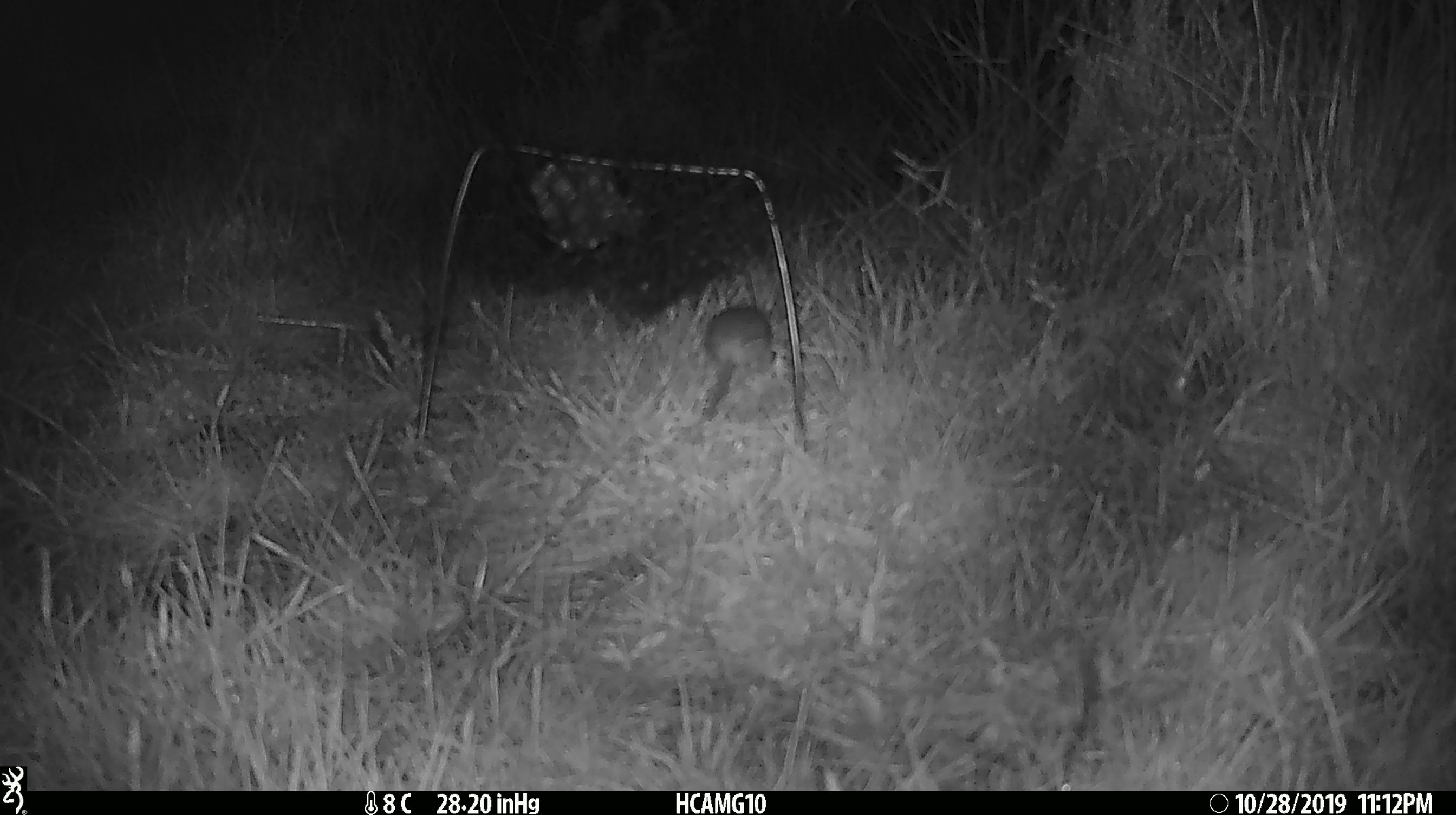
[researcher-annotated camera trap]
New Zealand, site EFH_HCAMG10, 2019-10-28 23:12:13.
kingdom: Animalia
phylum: Chordata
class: Mammalia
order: Rodentia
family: Muridae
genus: Mus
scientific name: Mus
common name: mouse